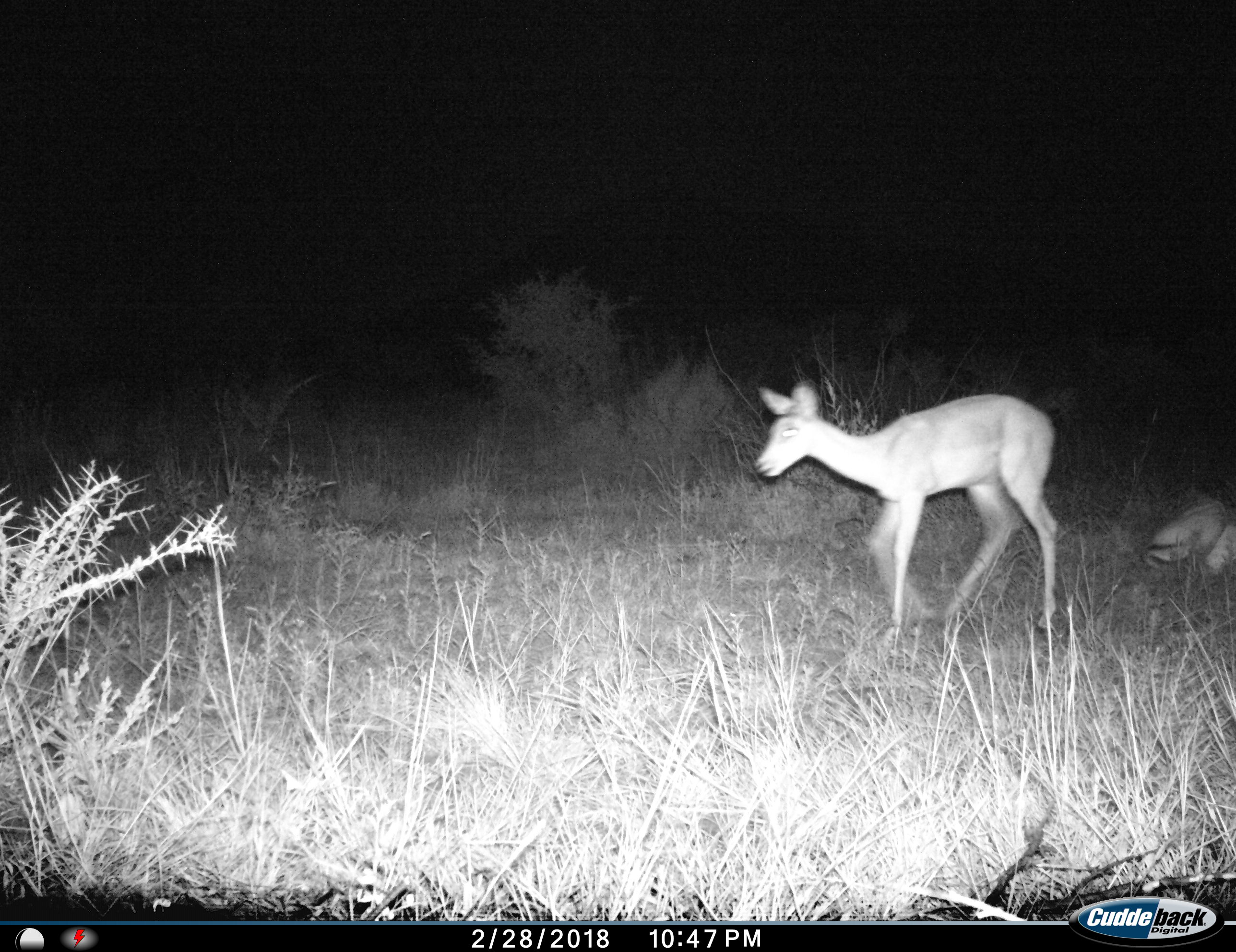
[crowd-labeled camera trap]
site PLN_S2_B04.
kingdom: Animalia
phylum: Chordata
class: Mammalia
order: Artiodactyla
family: Bovidae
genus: Aepyceros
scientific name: Aepyceros melampus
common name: impala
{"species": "impala (Aepyceros melampus)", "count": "2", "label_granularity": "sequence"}